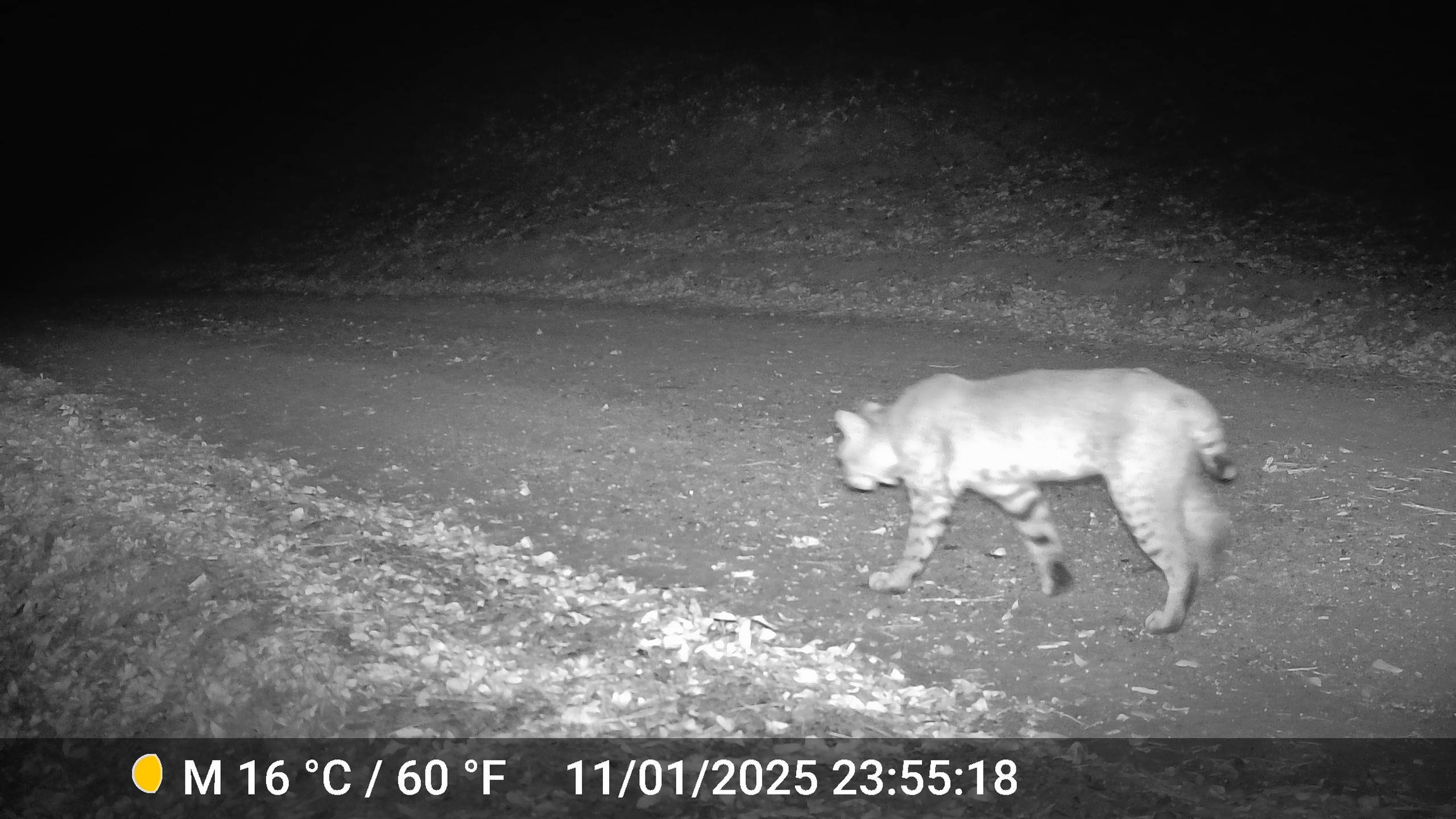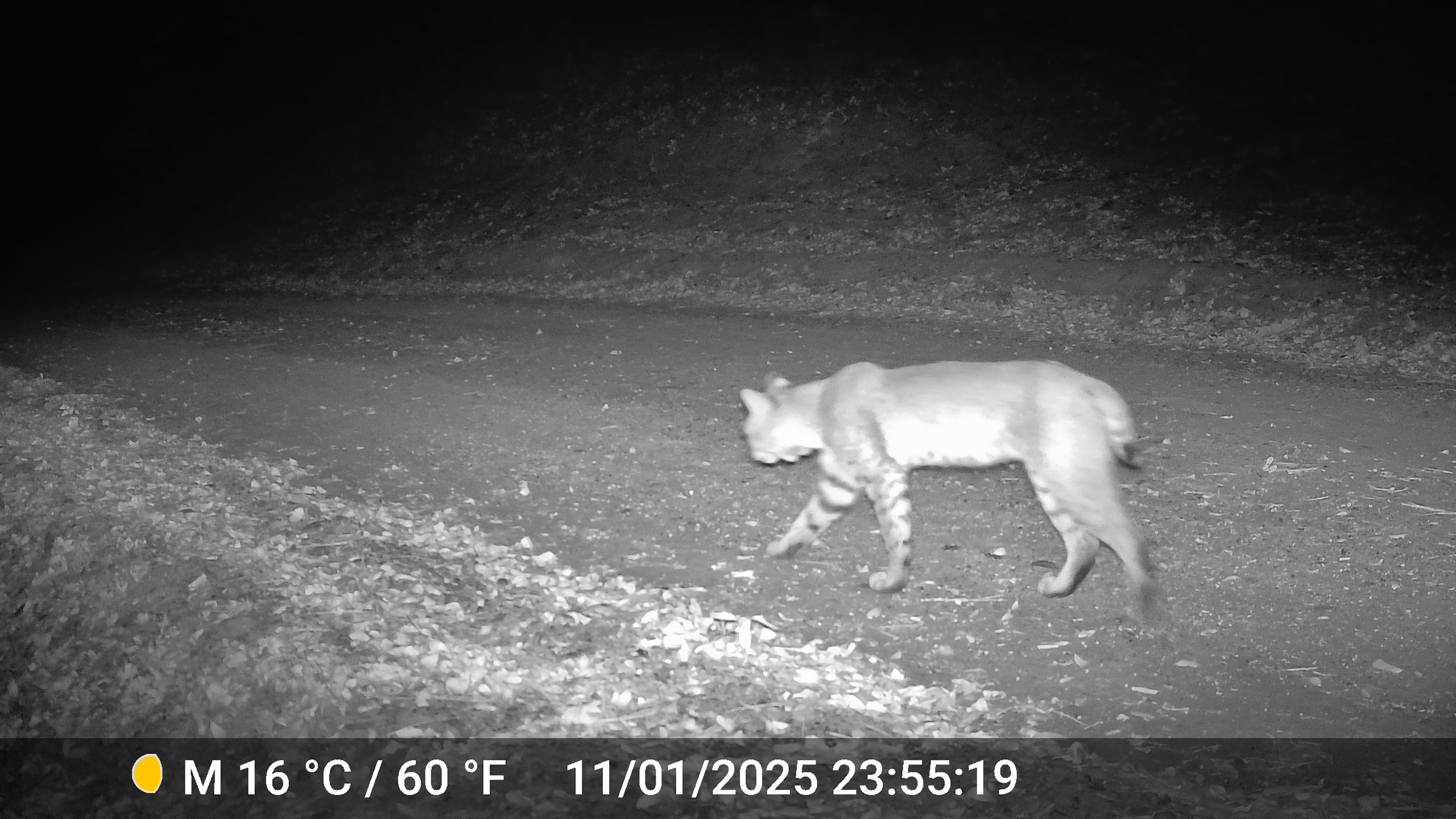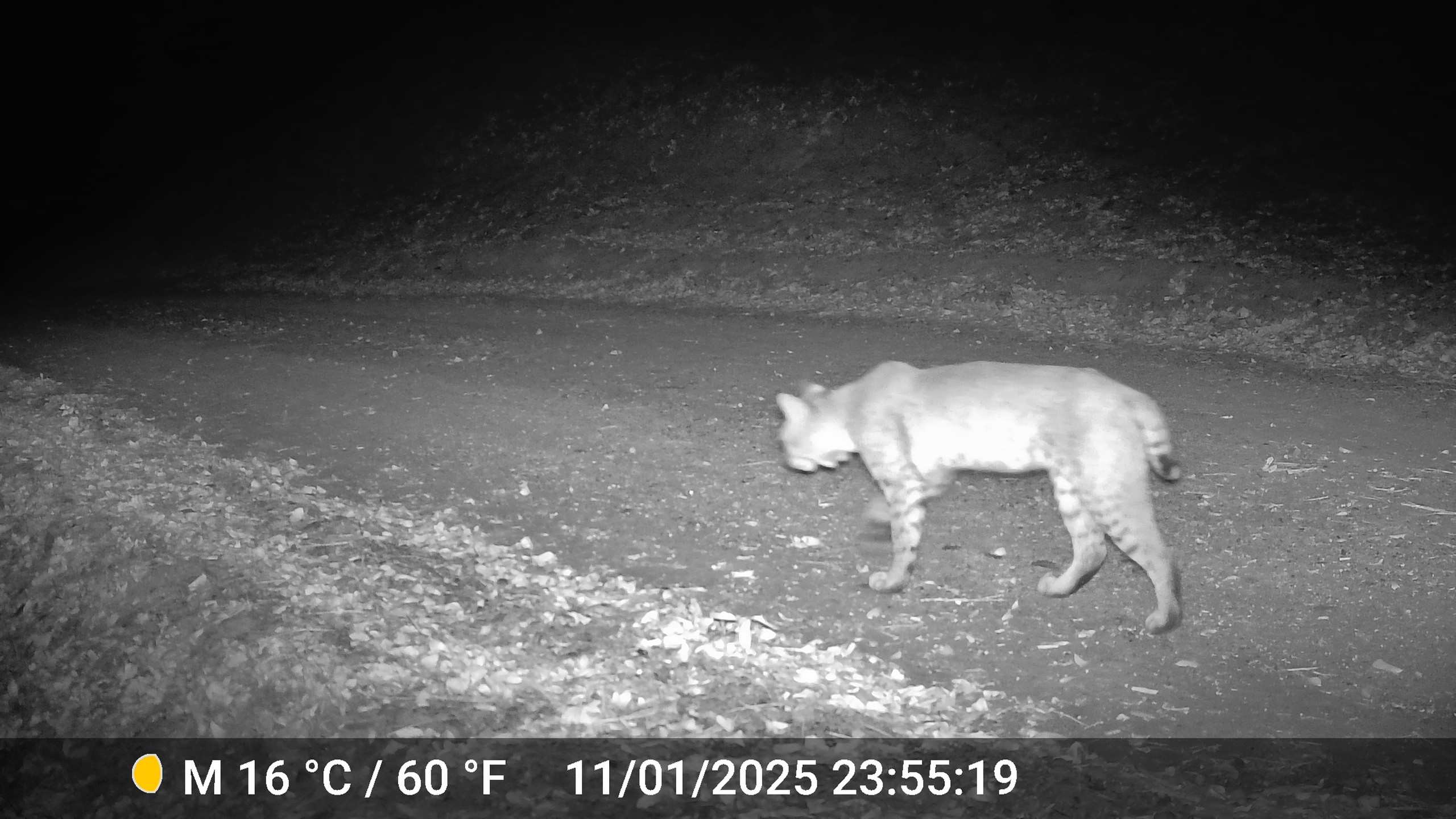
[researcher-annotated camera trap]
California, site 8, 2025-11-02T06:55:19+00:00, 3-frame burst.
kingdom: Animalia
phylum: Chordata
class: Mammalia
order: Carnivora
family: Felidae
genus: Lynx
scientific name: Lynx rufus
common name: bobcat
Bobcat (Lynx rufus).